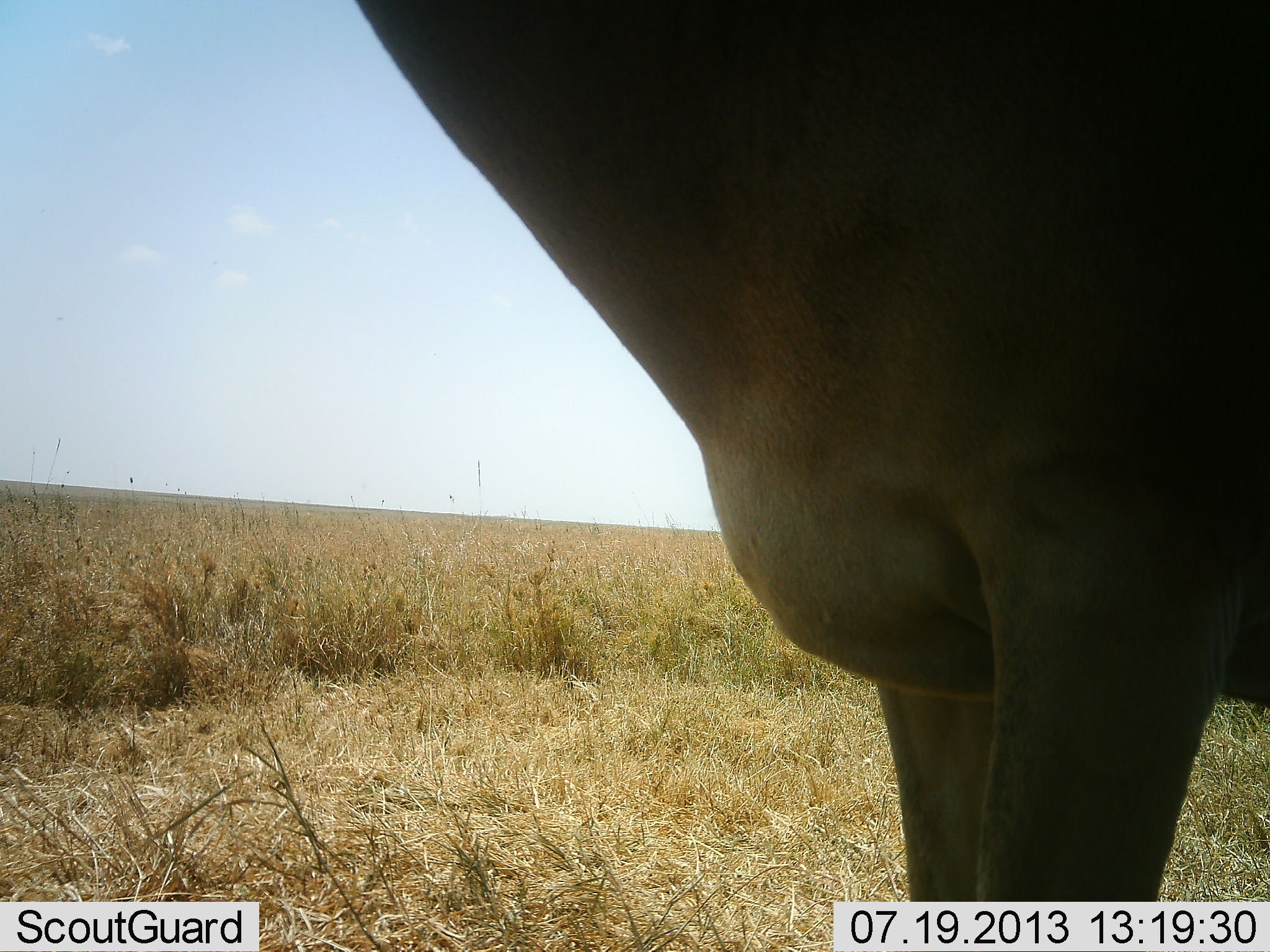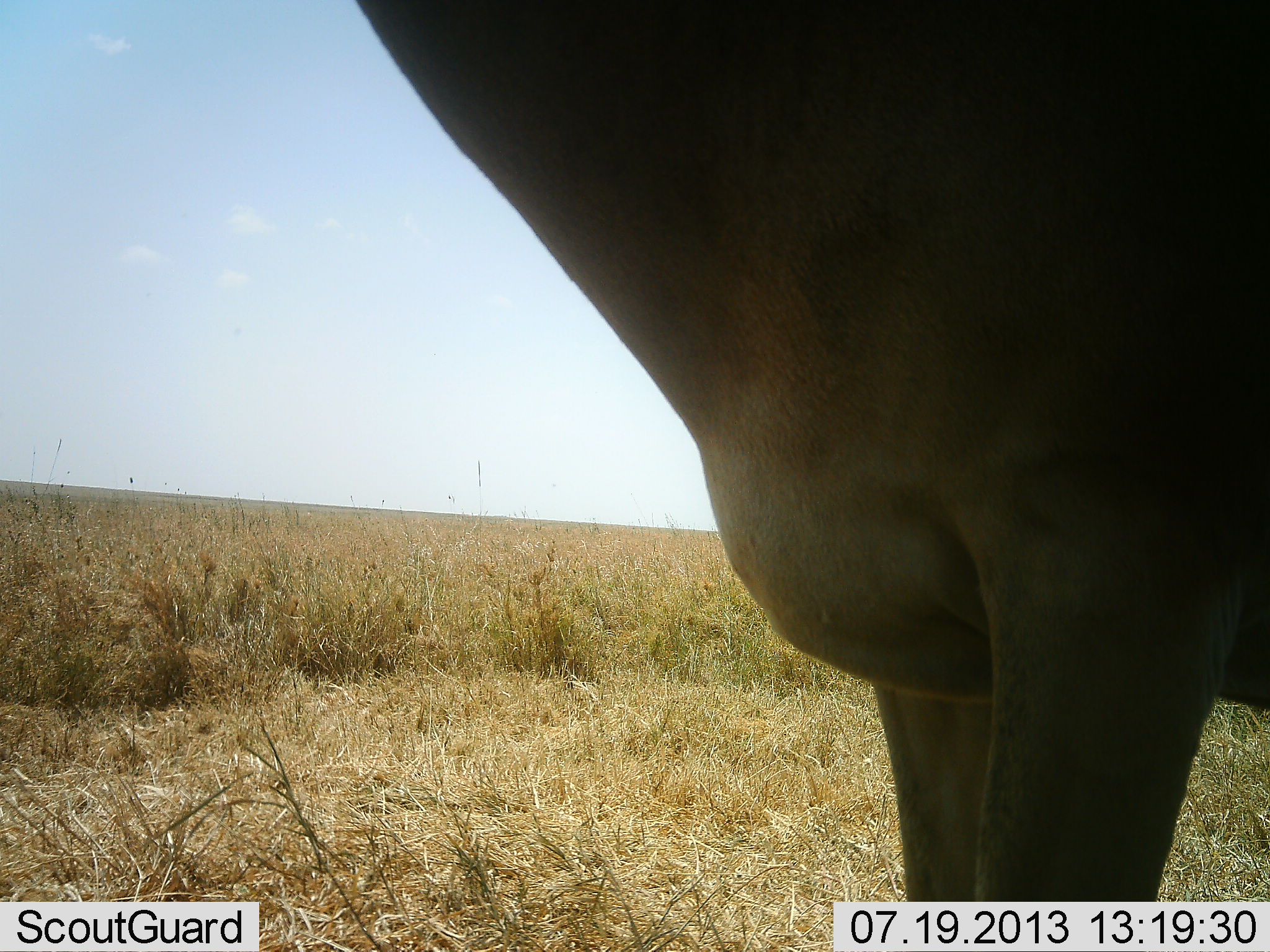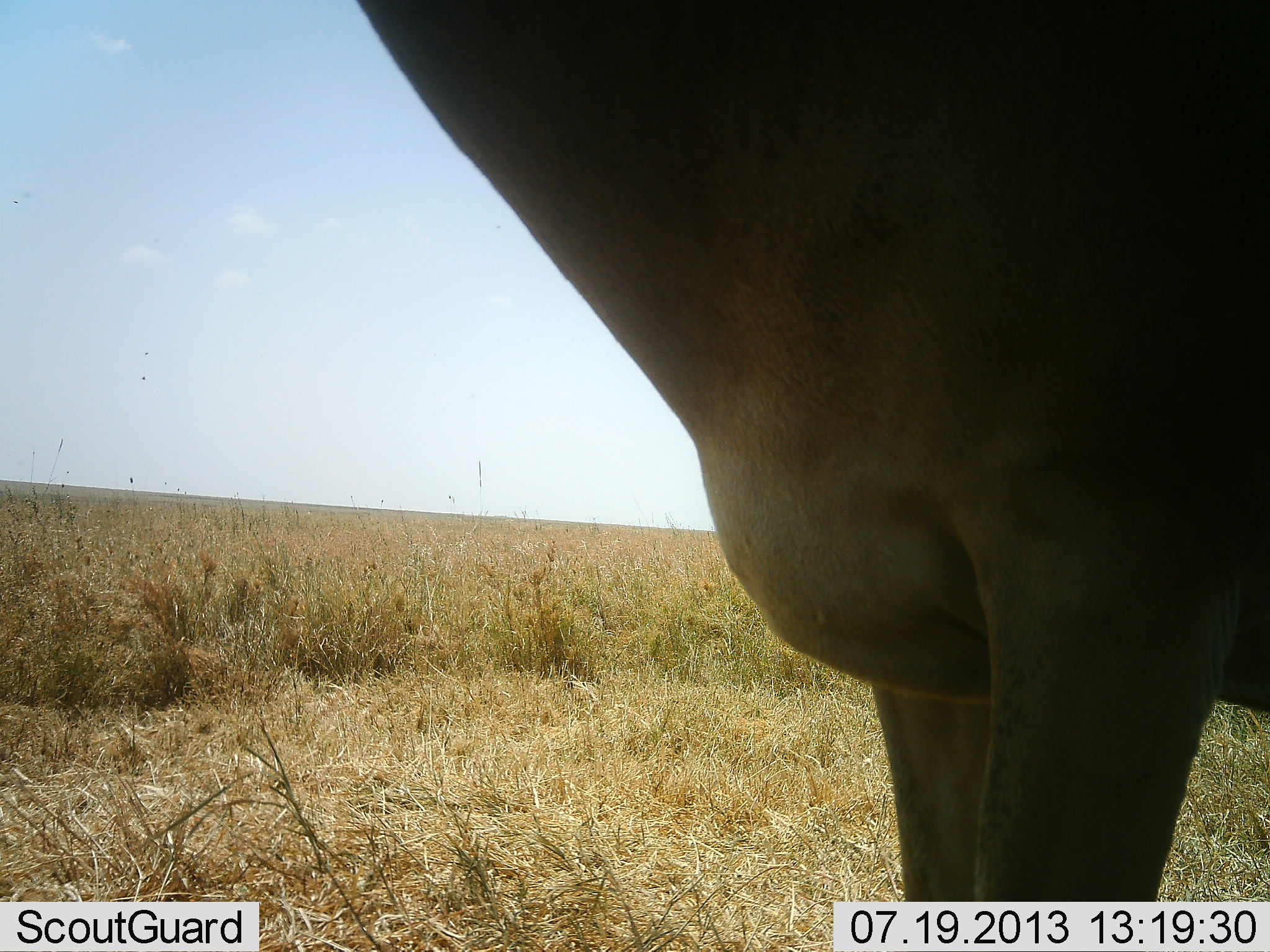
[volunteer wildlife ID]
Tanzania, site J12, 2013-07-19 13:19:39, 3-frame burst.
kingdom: Animalia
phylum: Chordata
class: Mammalia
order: Artiodactyla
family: Bovidae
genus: Alcelaphus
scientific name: Alcelaphus buselaphus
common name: hartebeest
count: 1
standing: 100%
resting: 0%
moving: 0%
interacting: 0%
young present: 0%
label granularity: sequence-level